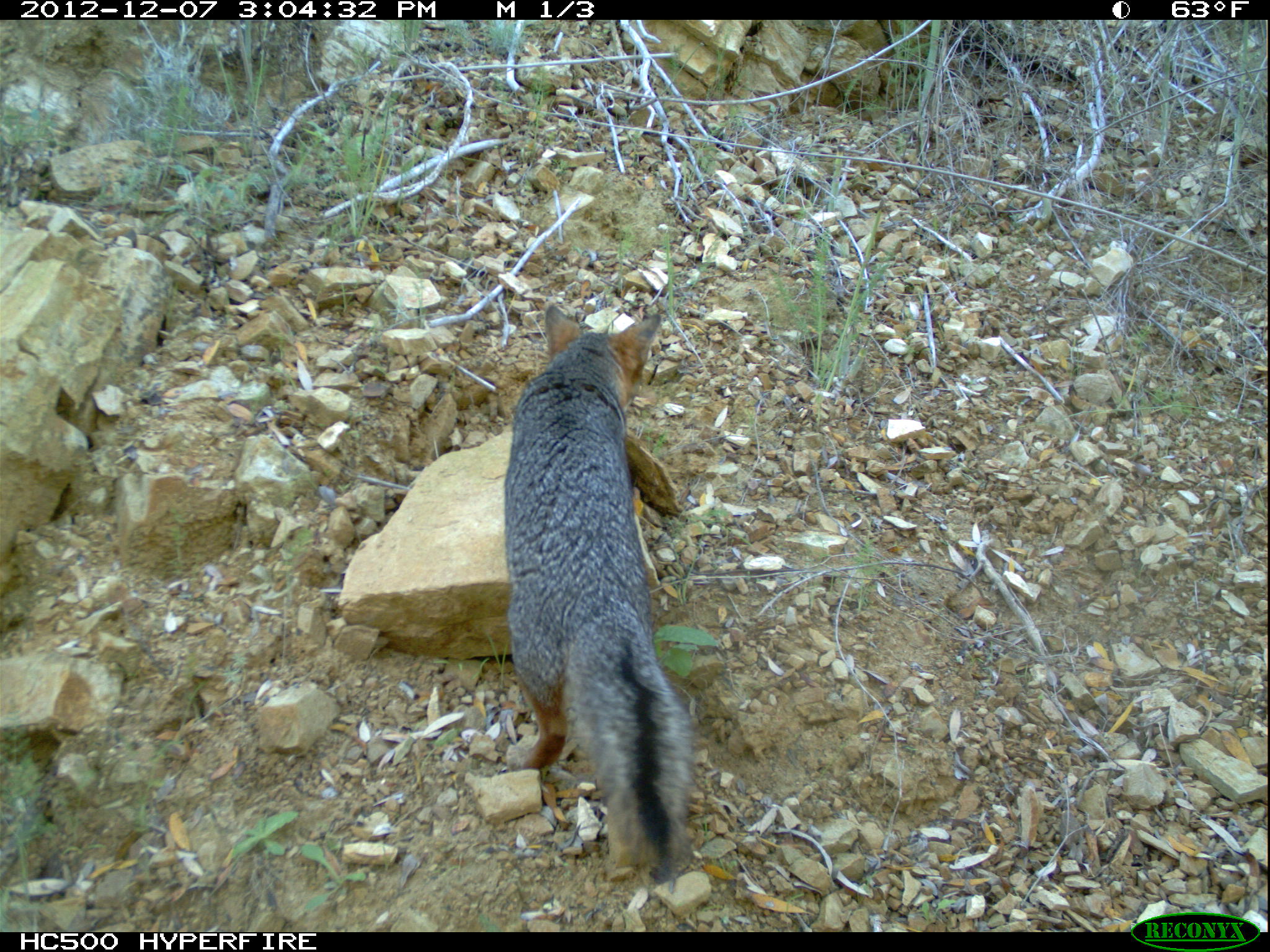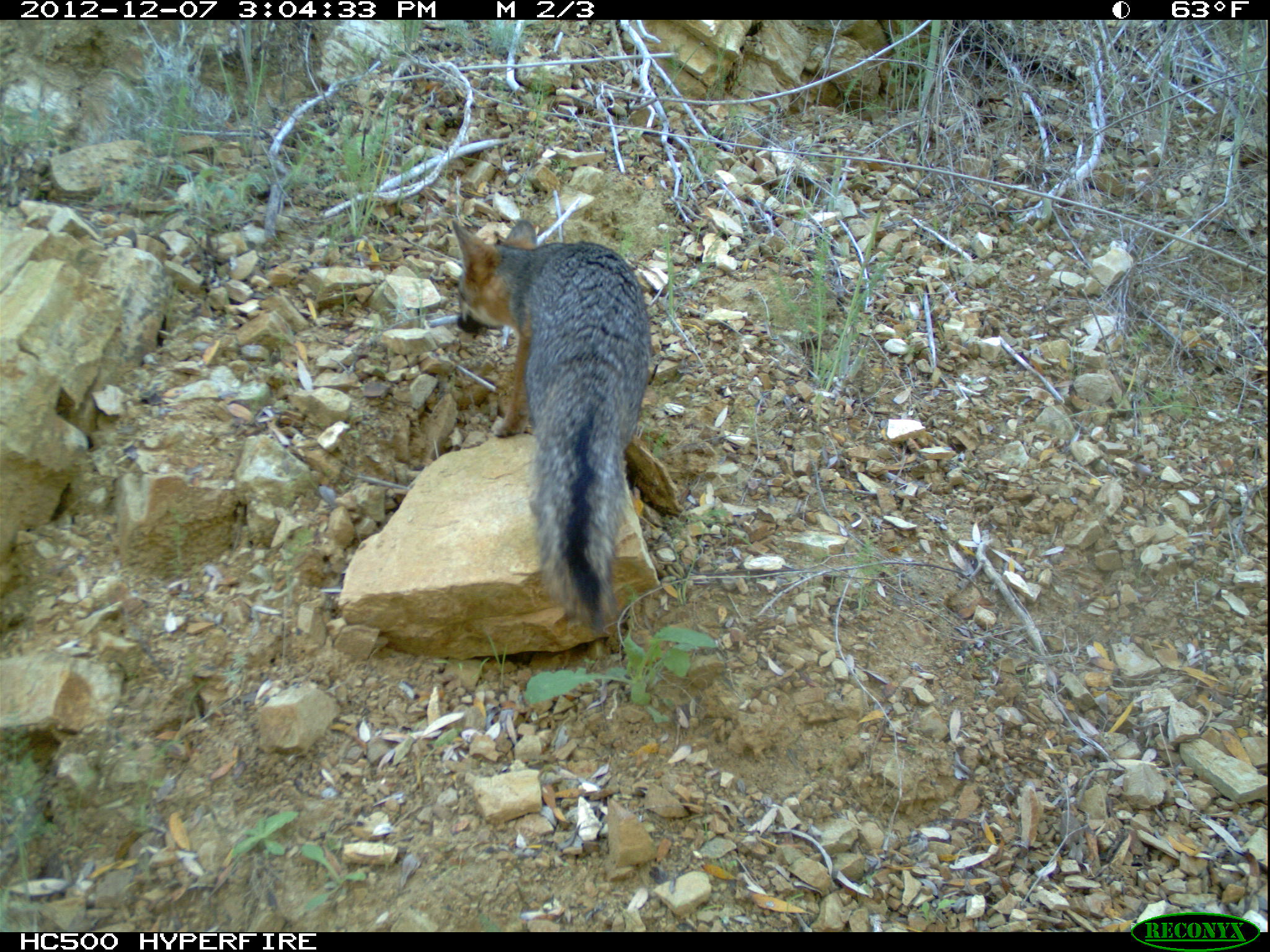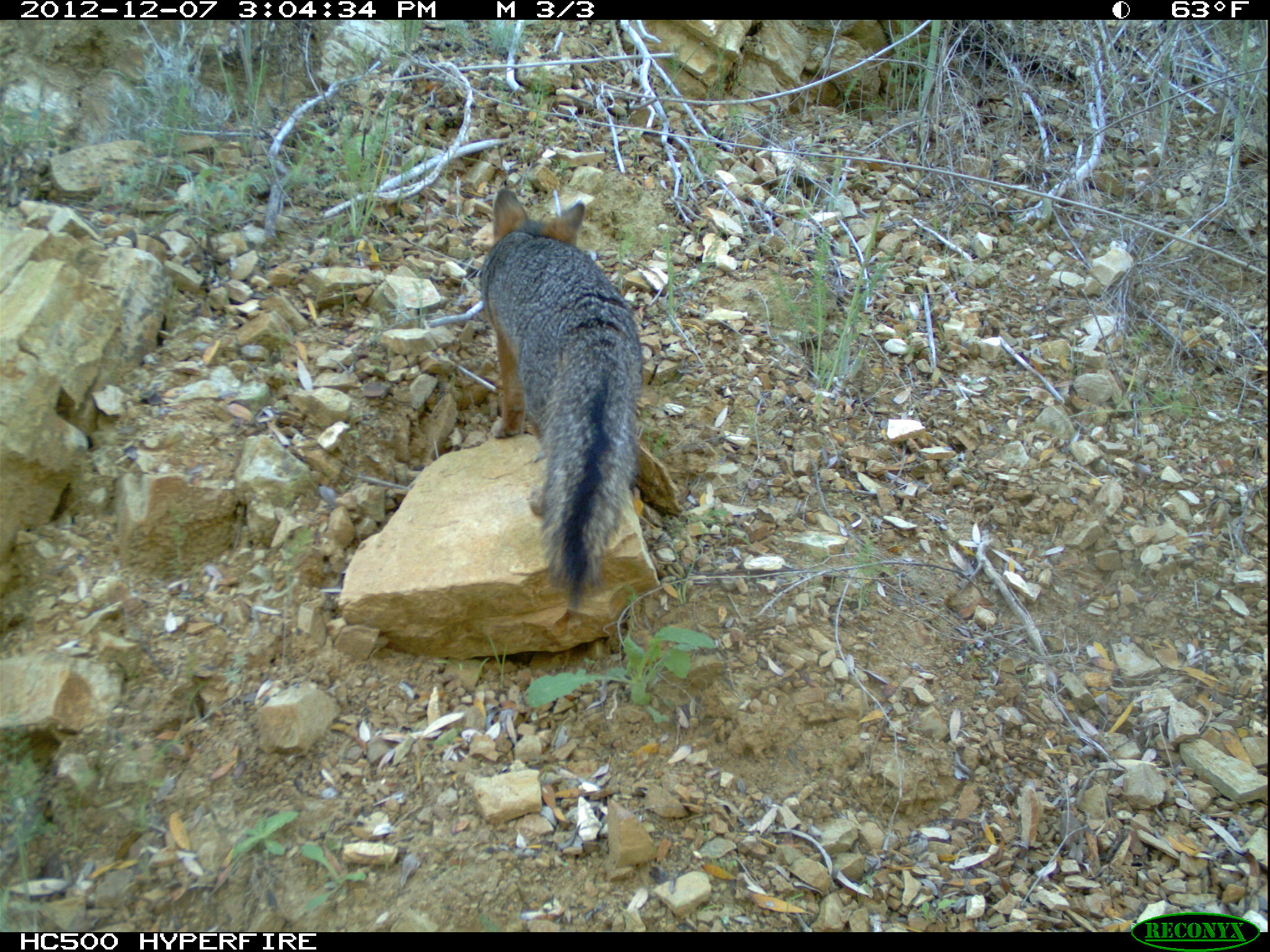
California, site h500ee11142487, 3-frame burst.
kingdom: Animalia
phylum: Chordata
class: Mammalia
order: Carnivora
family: Canidae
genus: Urocyon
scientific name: Urocyon littoralis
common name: island fox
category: fox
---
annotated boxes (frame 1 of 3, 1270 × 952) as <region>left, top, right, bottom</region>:
fox: <region>503, 304, 701, 888</region>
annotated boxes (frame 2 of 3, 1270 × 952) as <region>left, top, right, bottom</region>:
fox: <region>450, 218, 651, 632</region>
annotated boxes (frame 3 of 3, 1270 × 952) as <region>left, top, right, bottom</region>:
fox: <region>479, 188, 644, 604</region>